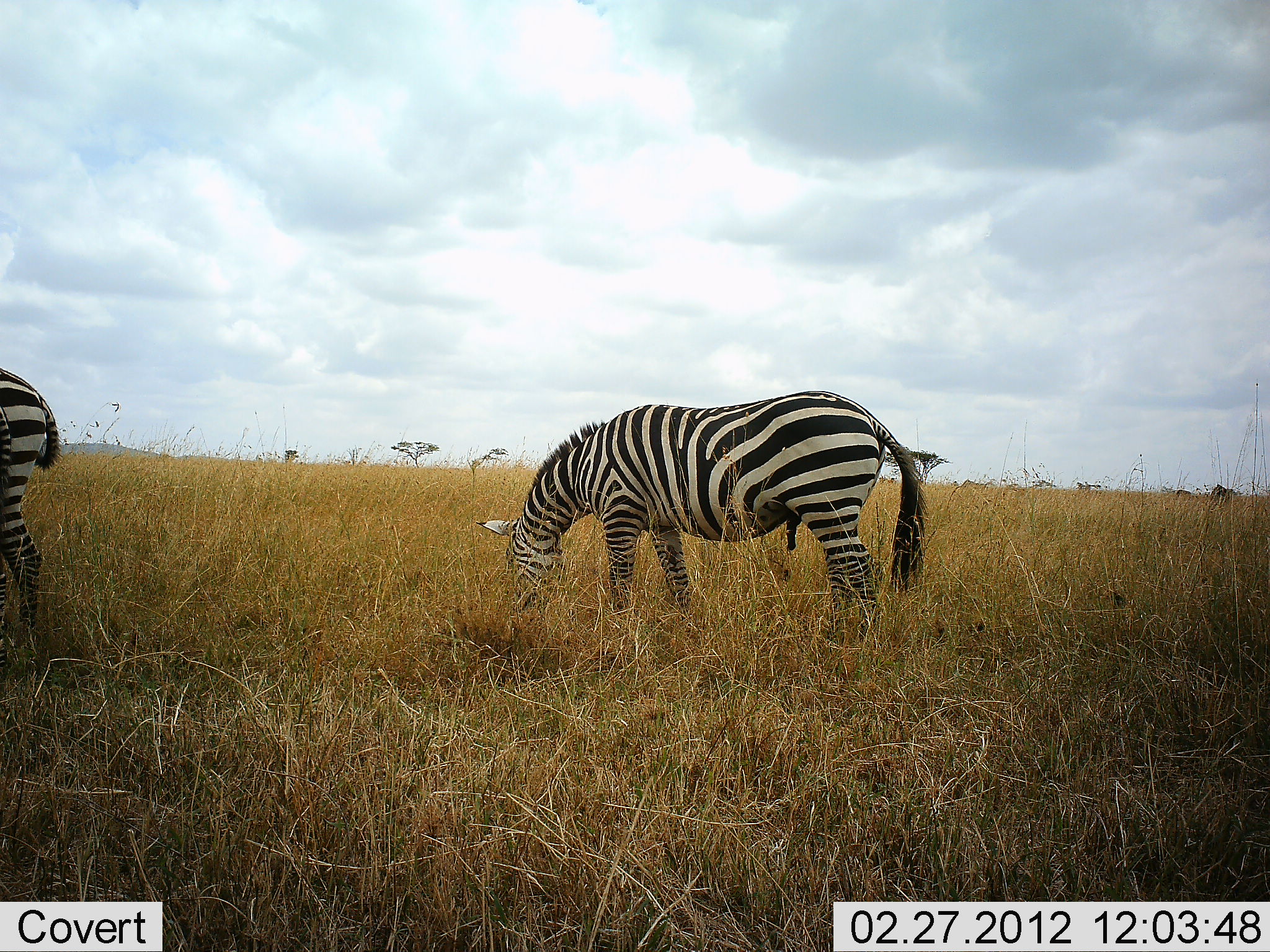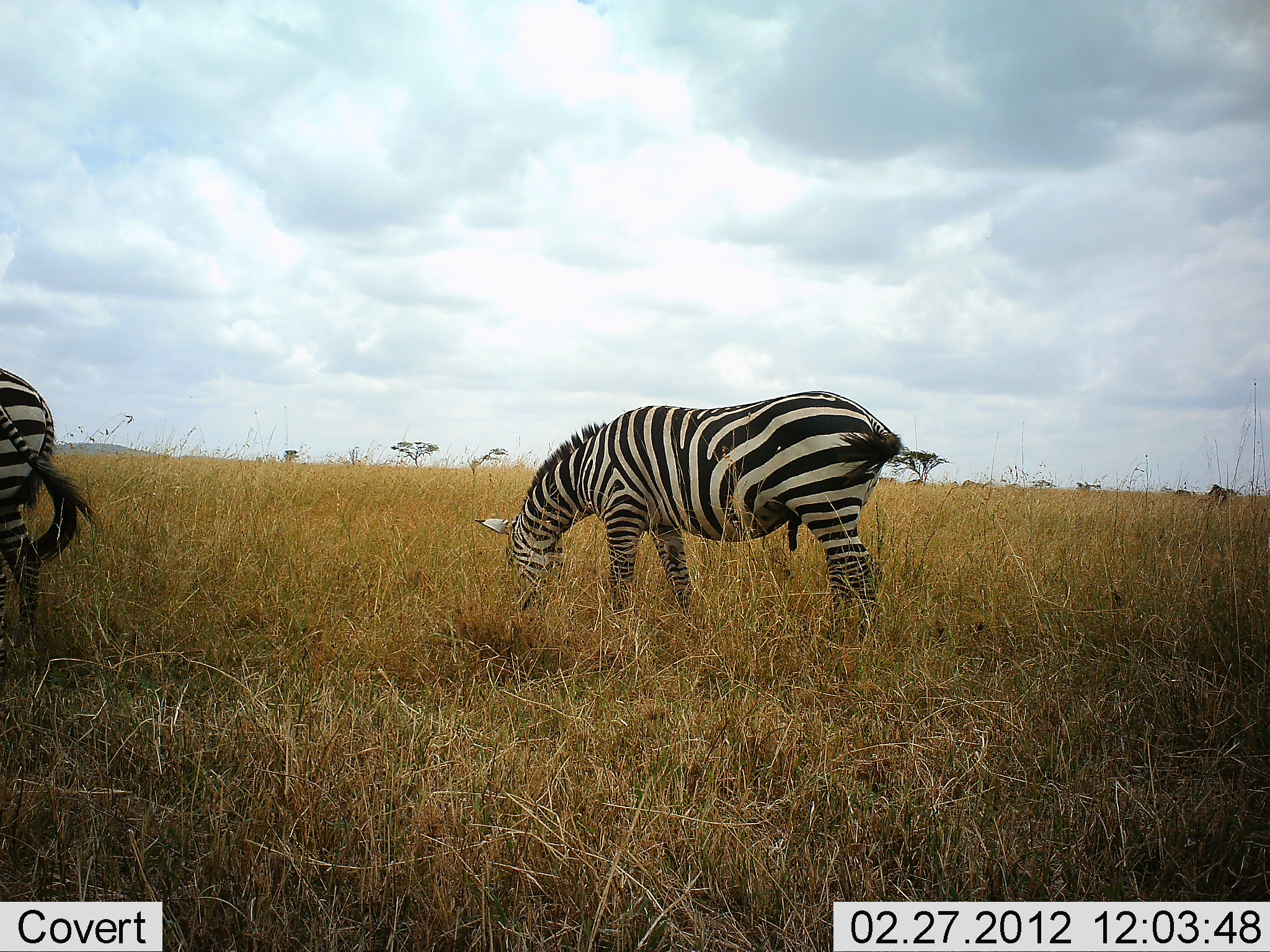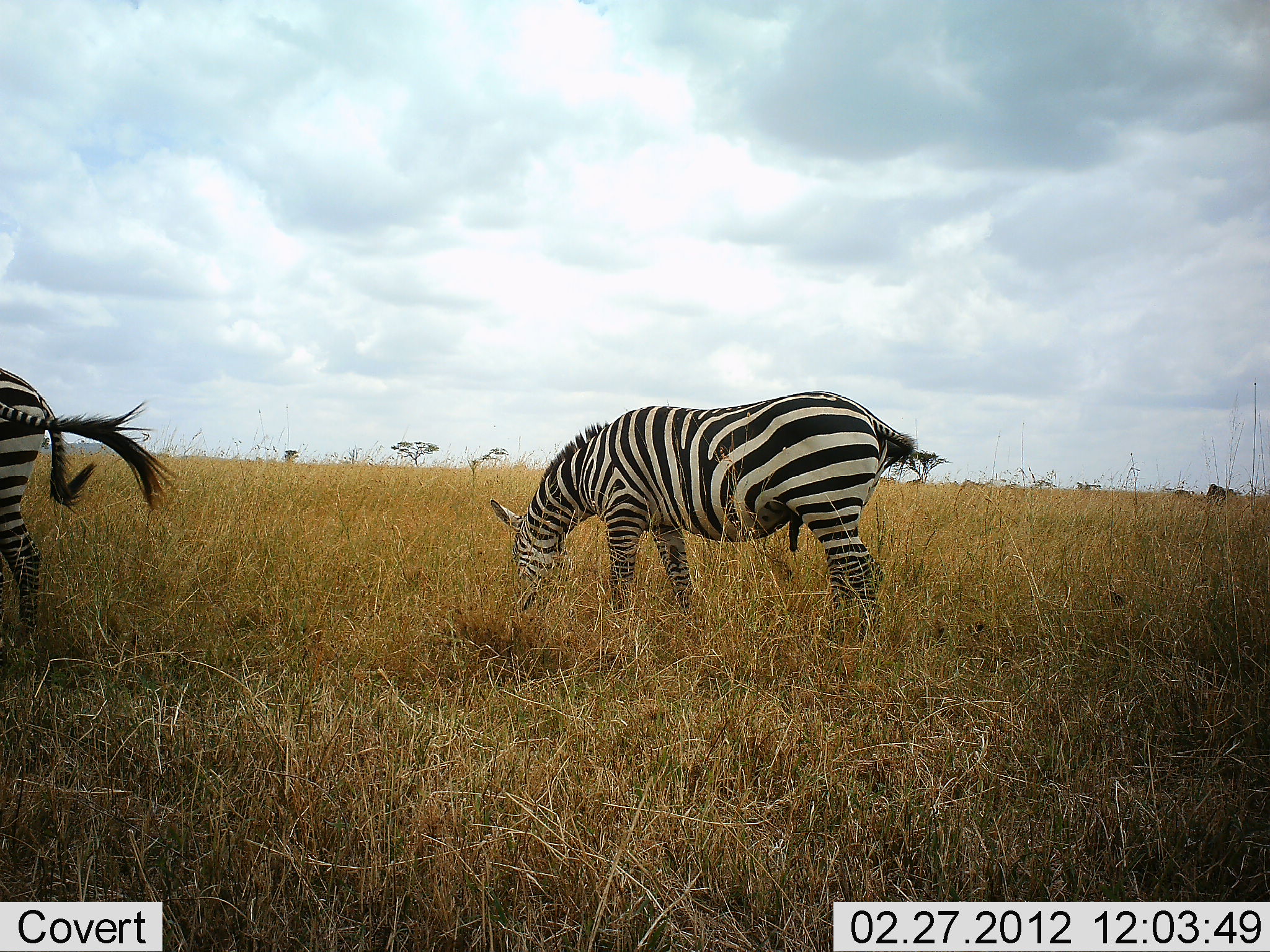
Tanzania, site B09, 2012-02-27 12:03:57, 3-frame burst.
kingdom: Animalia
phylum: Chordata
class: Mammalia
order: Perissodactyla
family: Equidae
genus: Equus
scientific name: Equus quagga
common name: plains zebra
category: zebra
Zebra (plains zebra) (Equus quagga), count 2. Behavior (volunteer vote fractions): standing 30%, resting 0%, moving 0%, interacting 0%. Young present (vote fraction): 0%. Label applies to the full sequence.